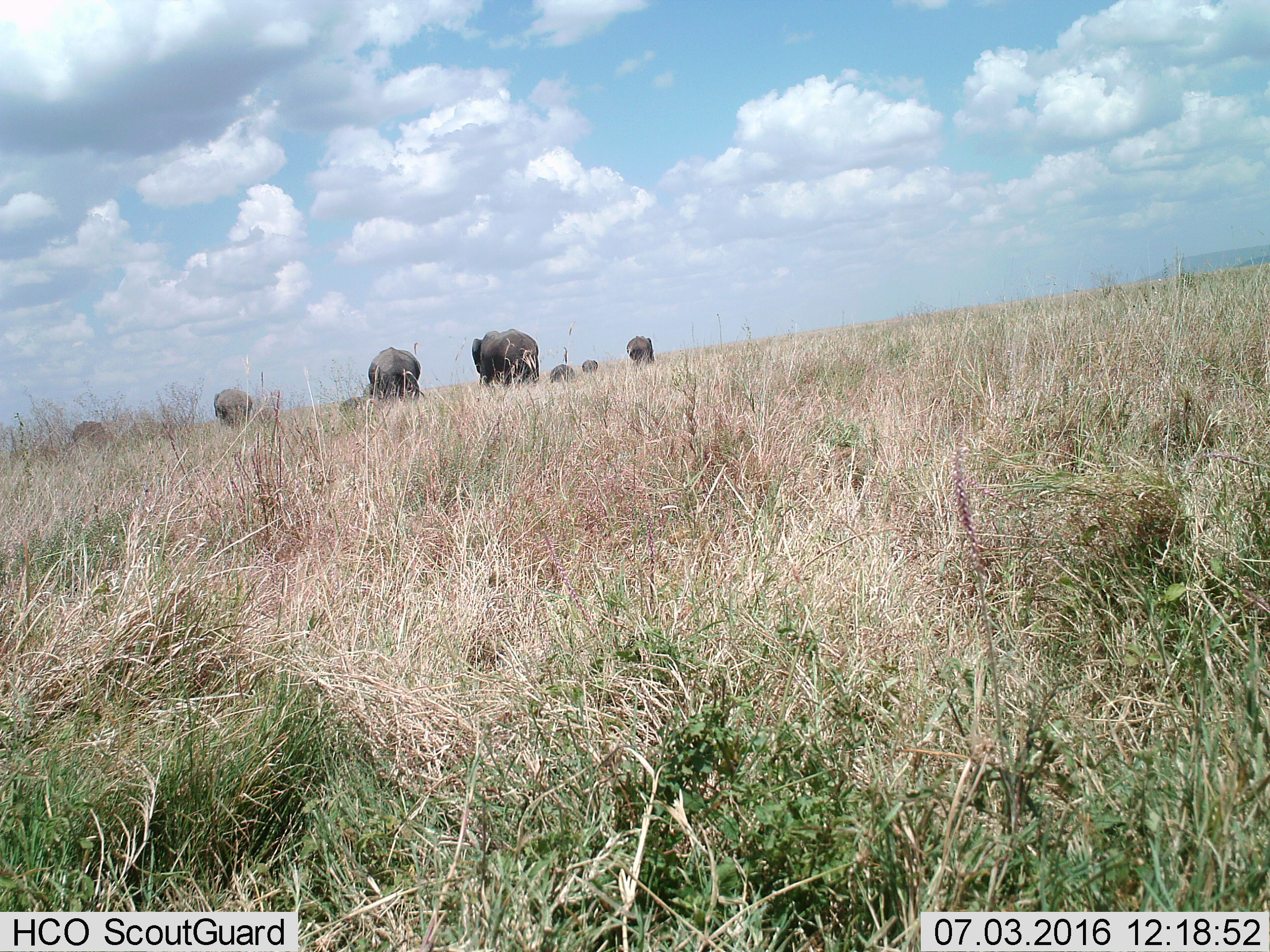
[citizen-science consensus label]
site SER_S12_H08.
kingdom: Animalia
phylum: Chordata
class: Mammalia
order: Proboscidea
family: Elephantidae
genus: Loxodonta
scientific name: Loxodonta africana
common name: african bush elephant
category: elephant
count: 8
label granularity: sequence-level